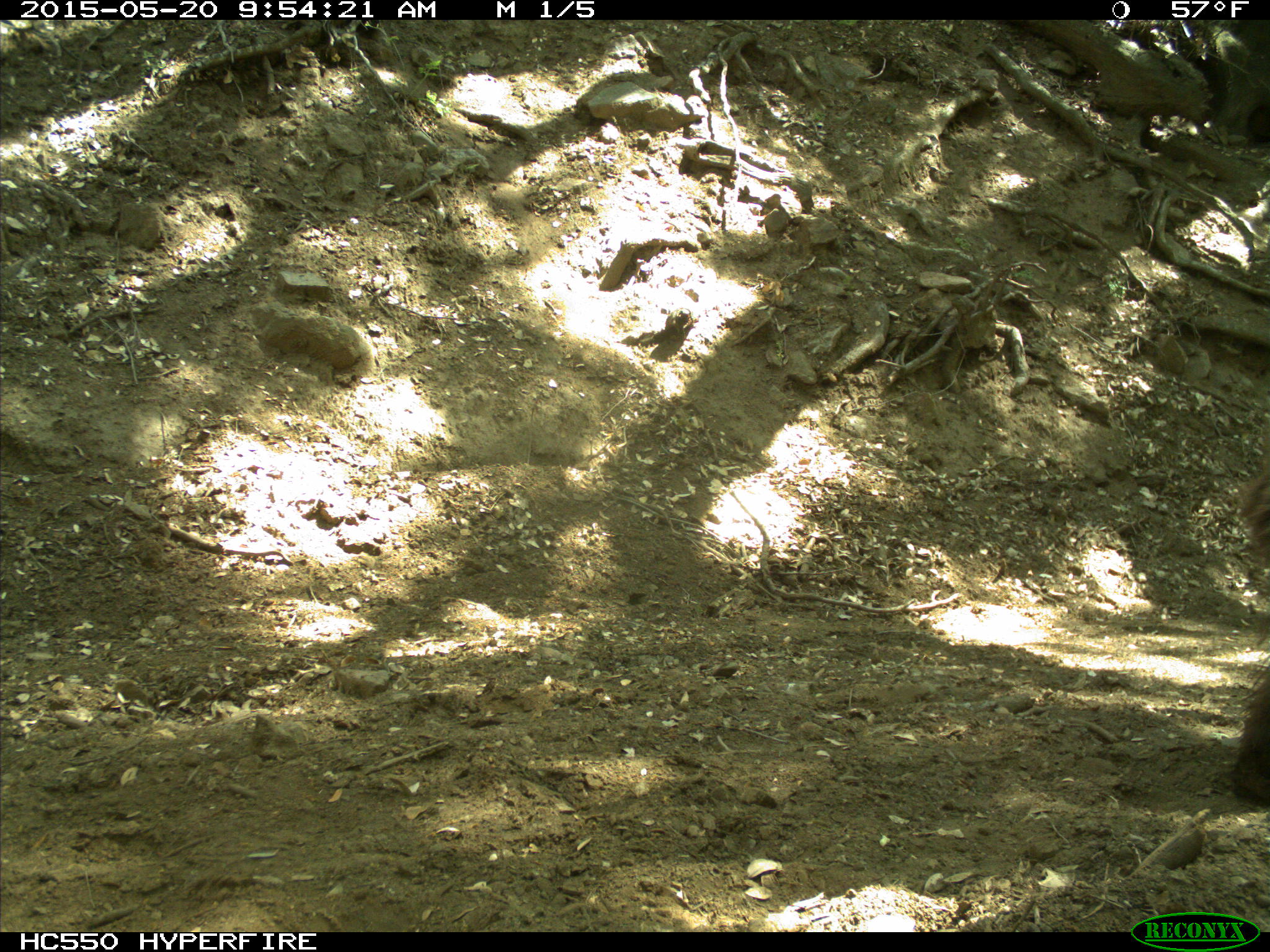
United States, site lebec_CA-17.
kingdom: Animalia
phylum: Chordata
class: Mammalia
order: Carnivora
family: Ursidae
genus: Ursus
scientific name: Ursus americanus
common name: american black bear